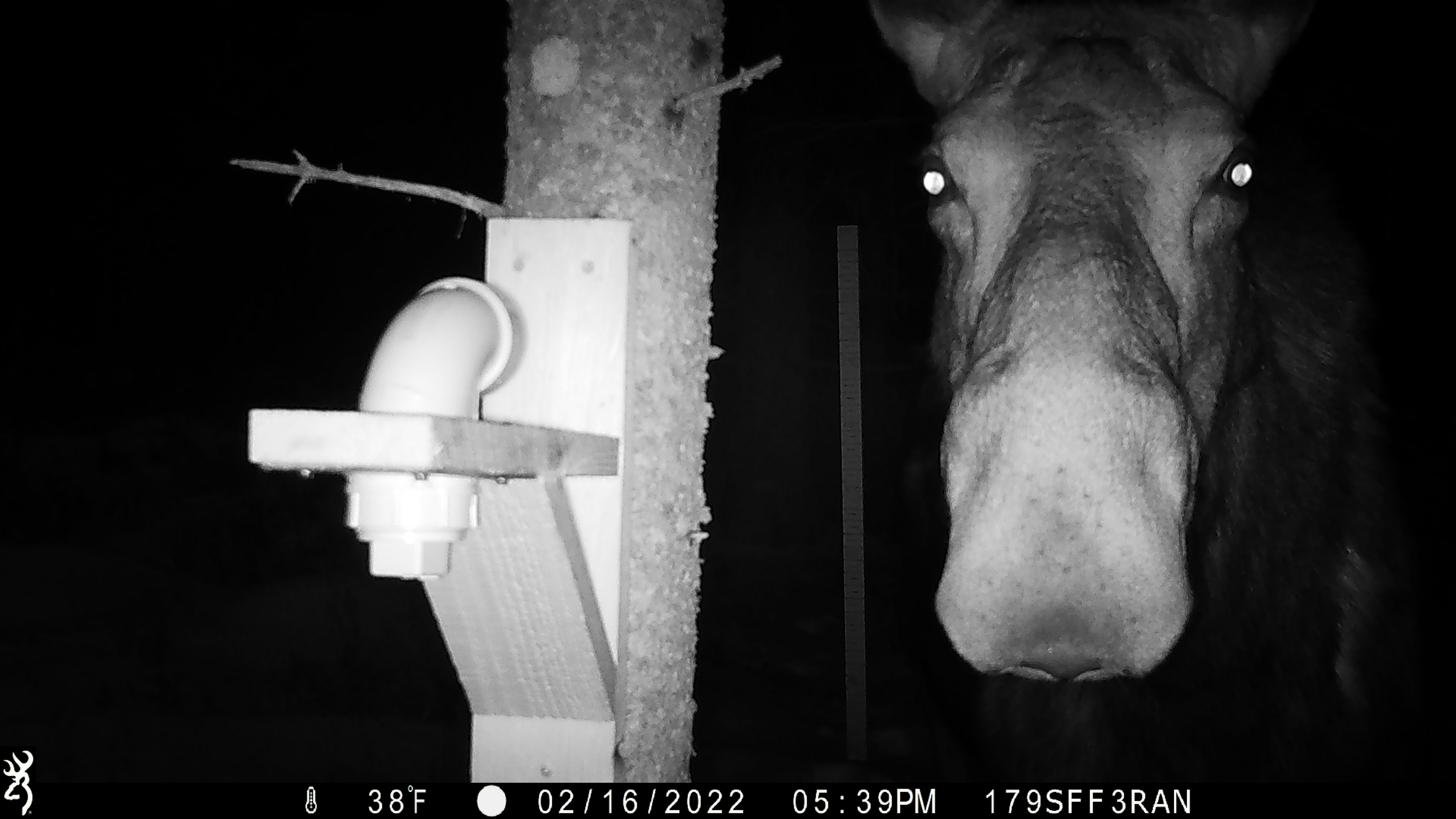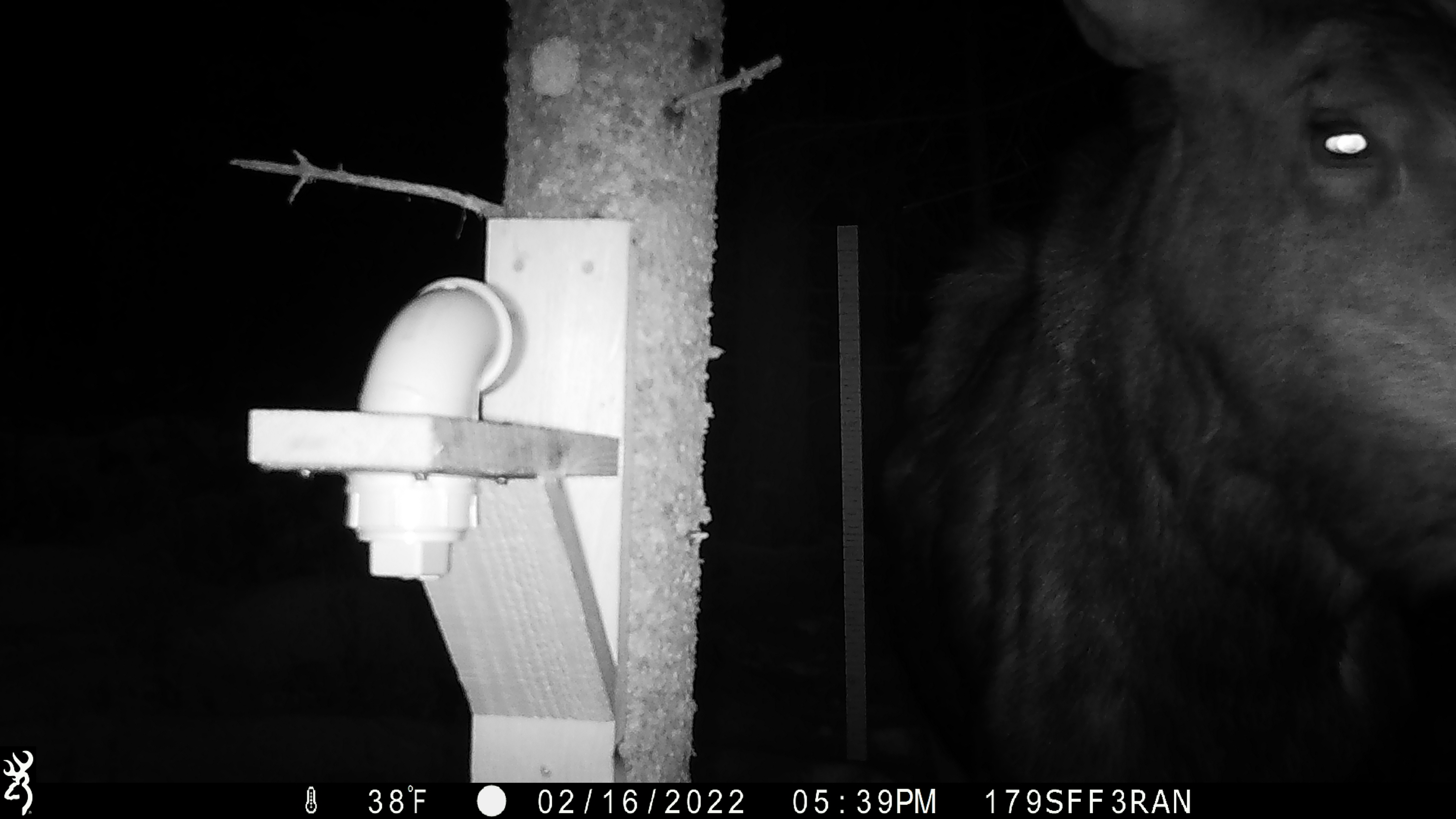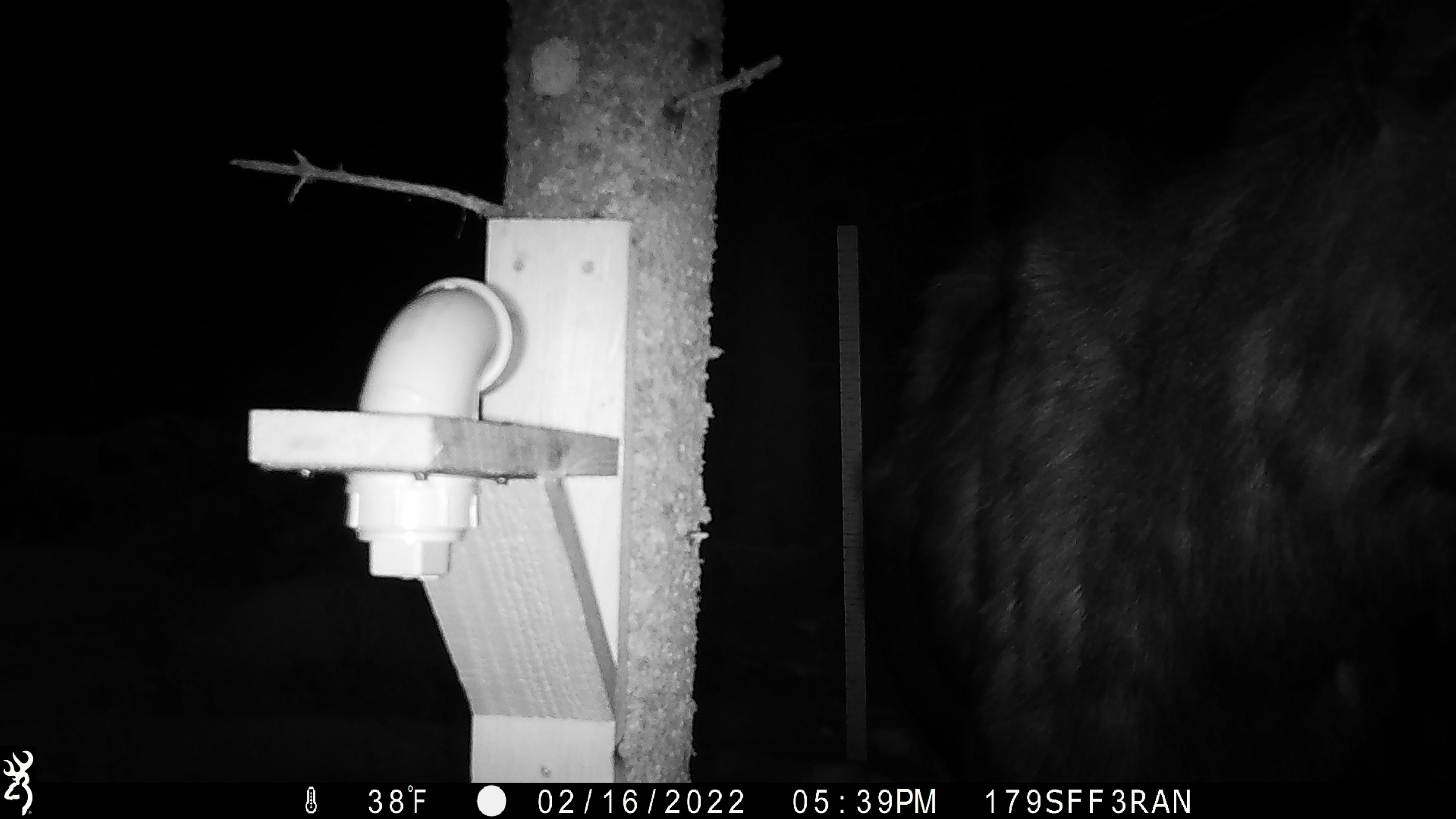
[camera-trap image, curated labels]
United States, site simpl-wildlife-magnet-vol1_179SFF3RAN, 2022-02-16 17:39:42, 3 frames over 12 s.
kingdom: Animalia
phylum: Chordata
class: Mammalia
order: Artiodactyla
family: Cervidae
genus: Alces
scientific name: Alces alces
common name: moose